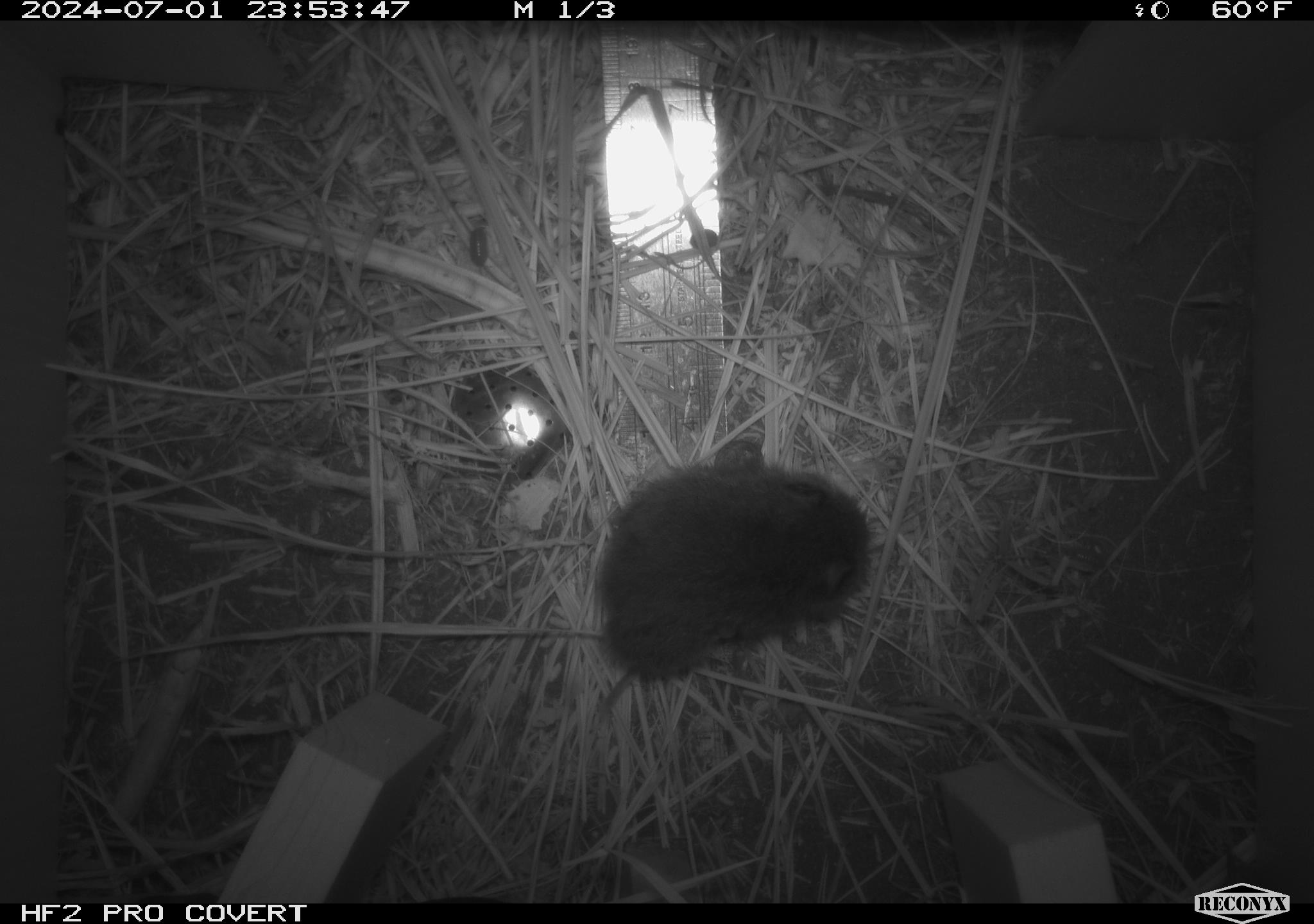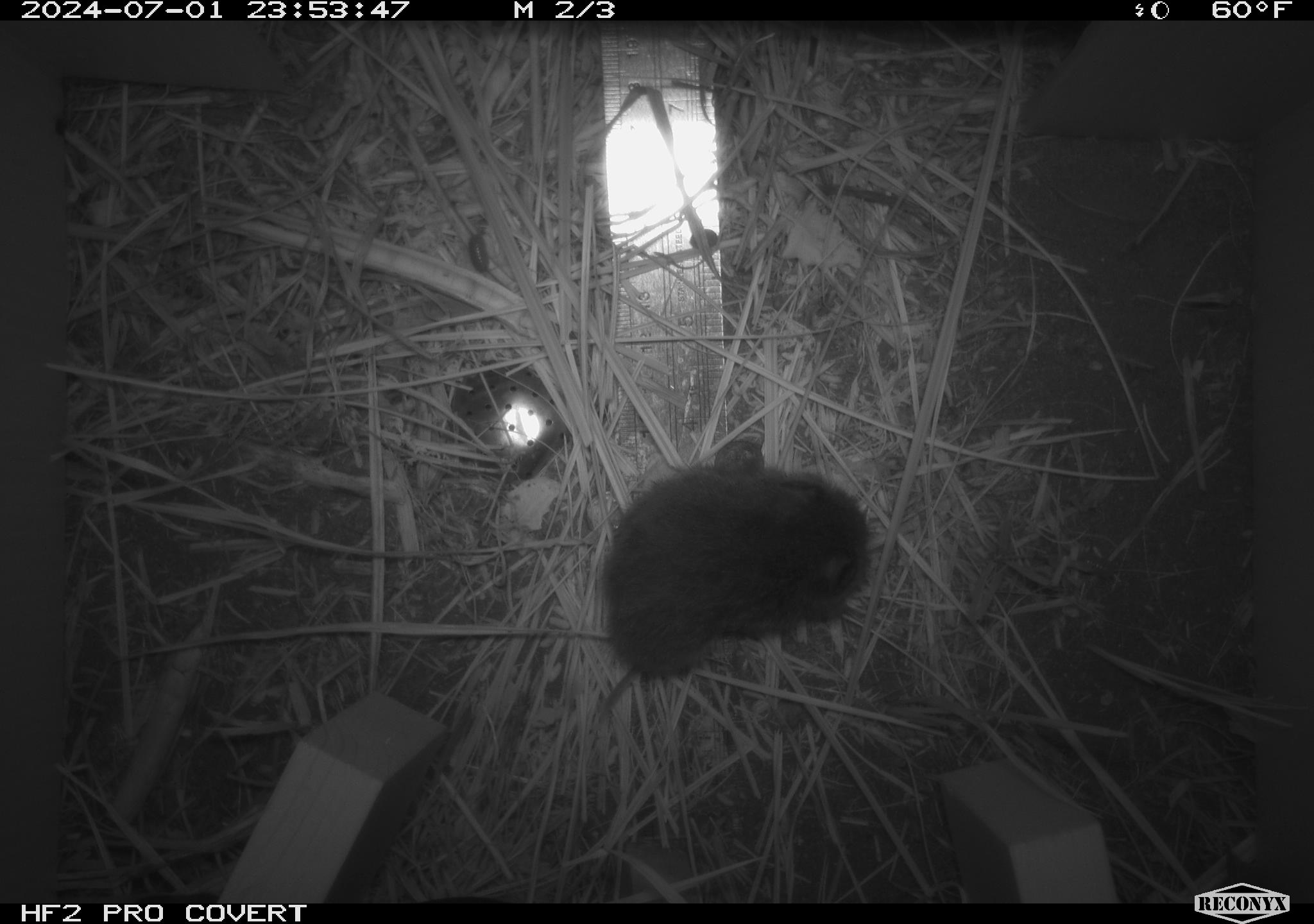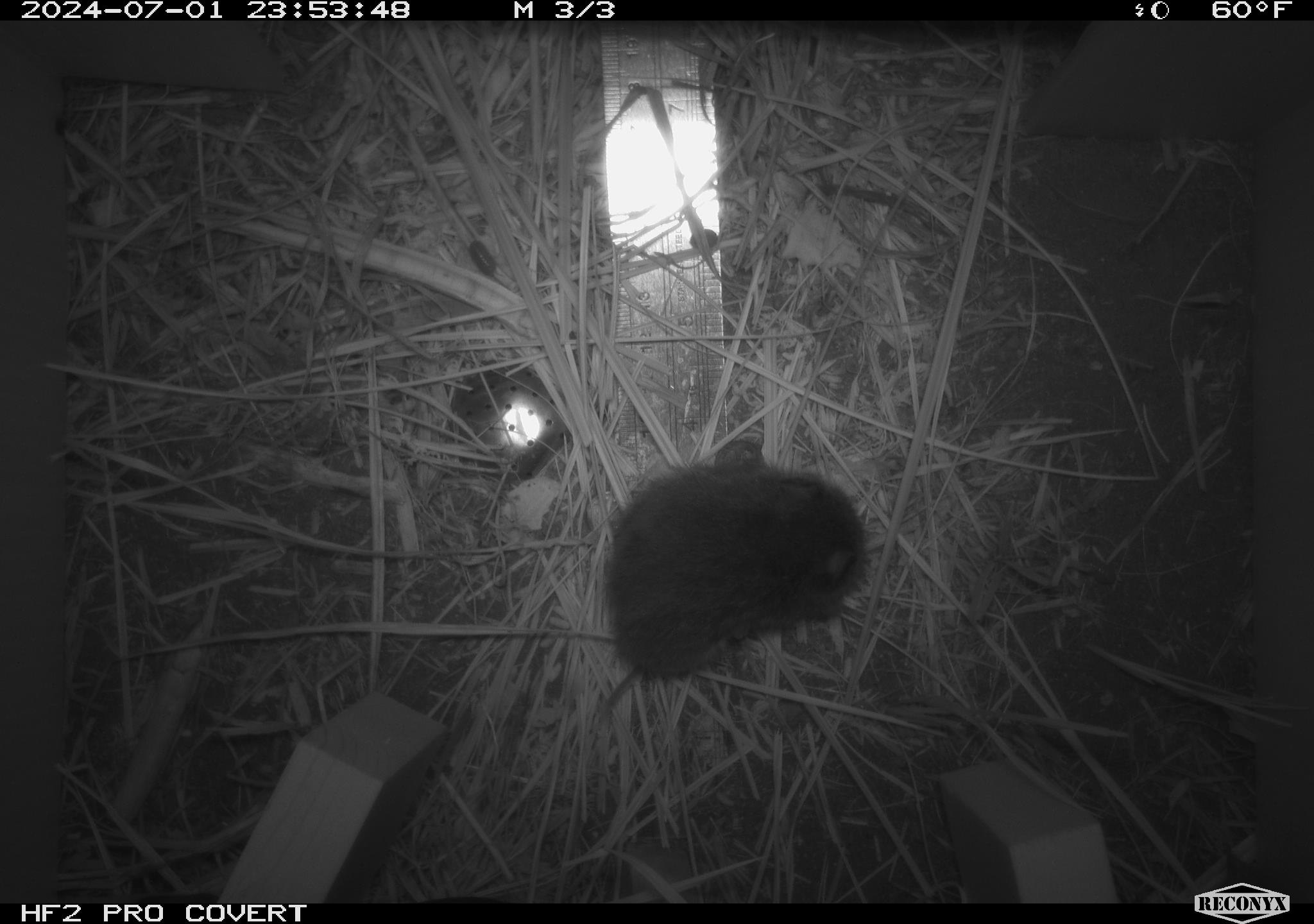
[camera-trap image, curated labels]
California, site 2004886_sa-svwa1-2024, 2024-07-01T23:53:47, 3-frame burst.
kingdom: Animalia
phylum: Chordata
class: Mammalia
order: Rodentia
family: Cricetidae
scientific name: Arvicolinae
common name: voles, lemmings, and muskrats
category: arvicolinae subfamily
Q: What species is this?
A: Arvicolinae subfamily (voles, lemmings, and muskrats) (Arvicolinae).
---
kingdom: Animalia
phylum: Arthropoda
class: Malacostraca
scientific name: Malacostraca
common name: amphipods, crabs, isopods, krill, lobsters and shrimps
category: malacostracan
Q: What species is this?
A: Malacostracan (amphipods, crabs, isopods, krill, lobsters and shrimps) (Malacostraca).